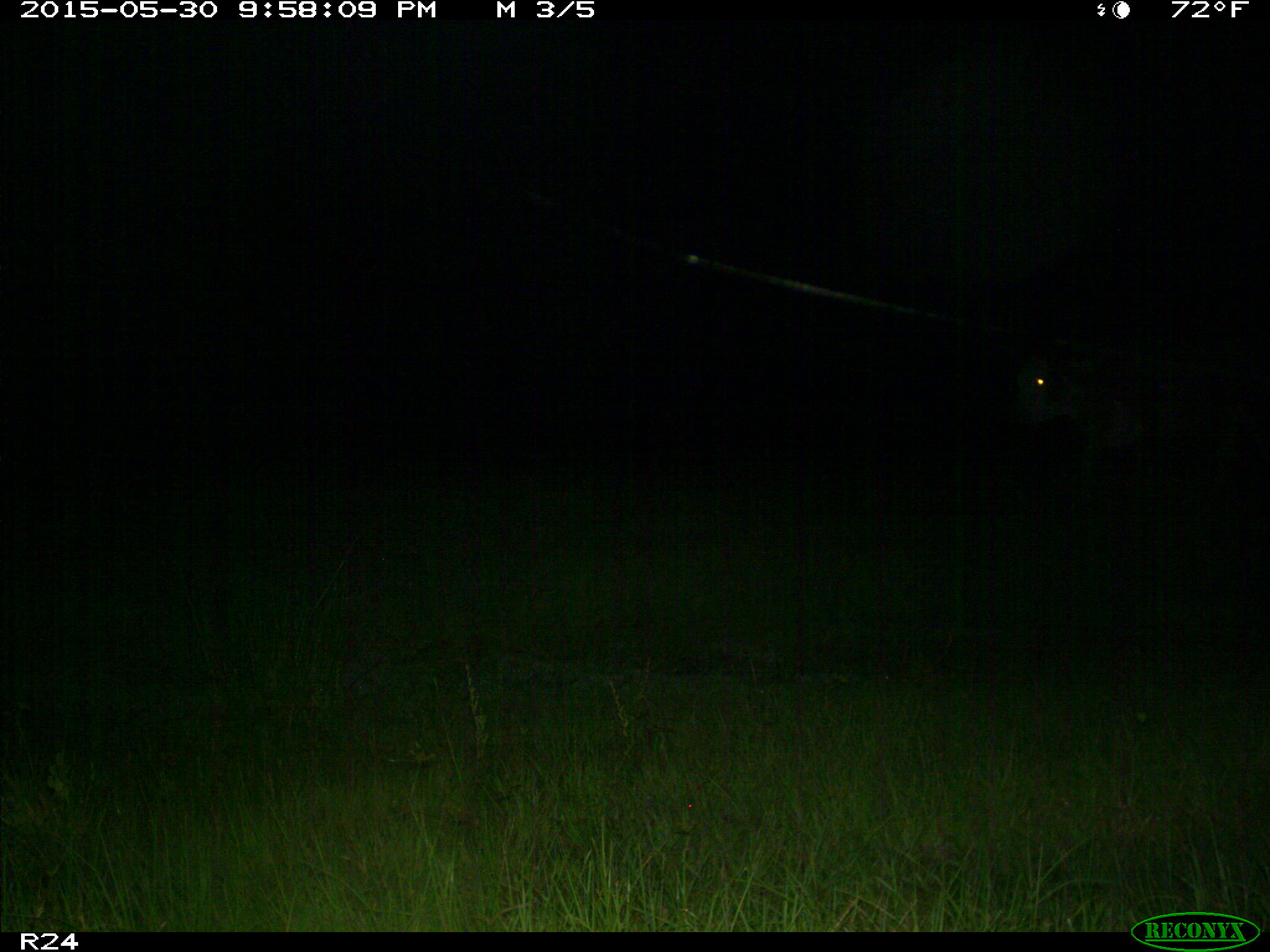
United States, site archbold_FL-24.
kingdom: Animalia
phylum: Chordata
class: Mammalia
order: Artiodactyla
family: Bovidae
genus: Bos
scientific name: Bos taurus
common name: domestic cow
Bos taurus (domestic cow).